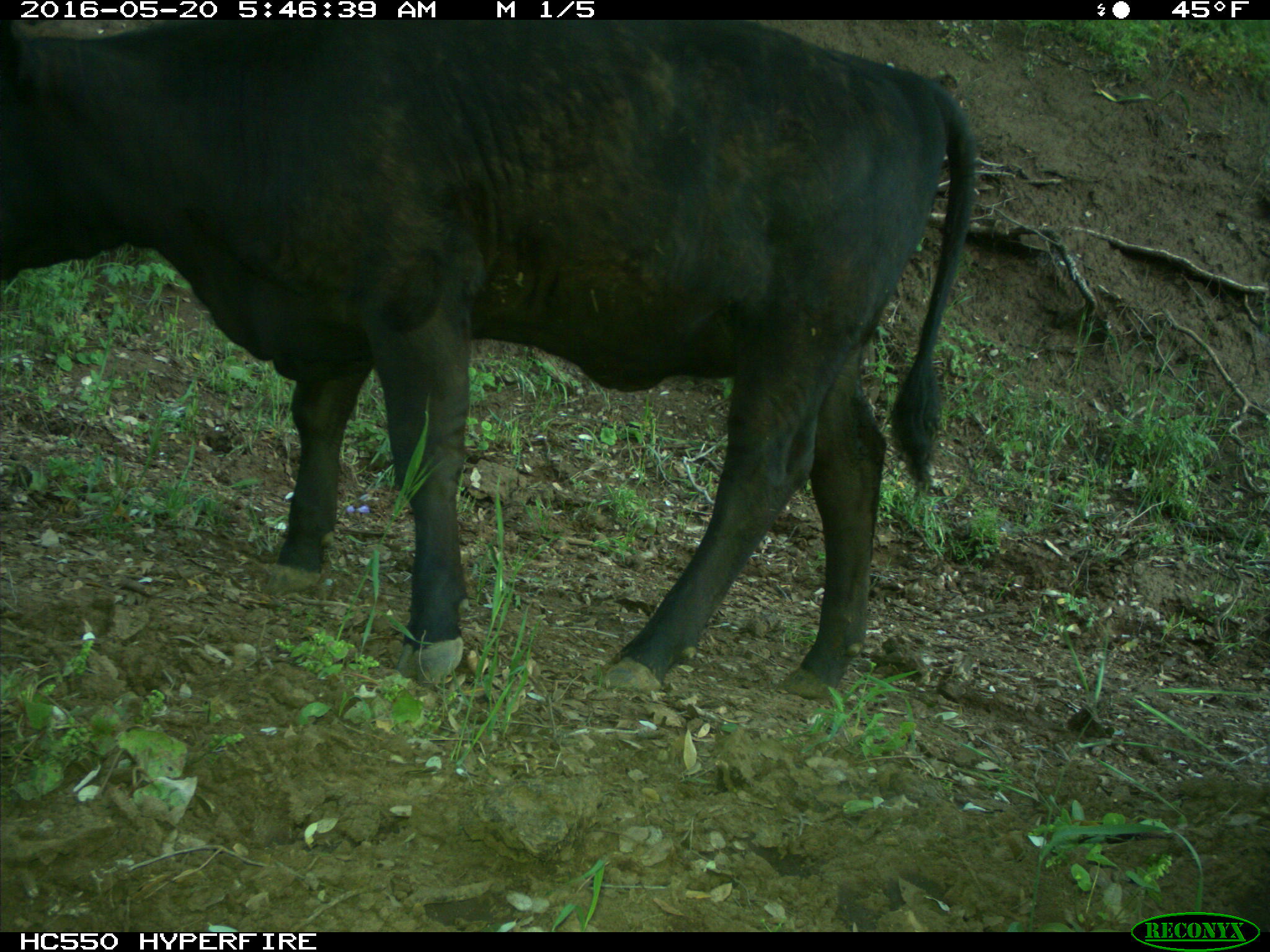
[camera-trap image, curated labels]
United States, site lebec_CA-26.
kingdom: Animalia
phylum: Chordata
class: Mammalia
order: Artiodactyla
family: Bovidae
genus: Bos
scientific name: Bos taurus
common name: domestic cow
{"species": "Bos taurus (domestic cow)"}